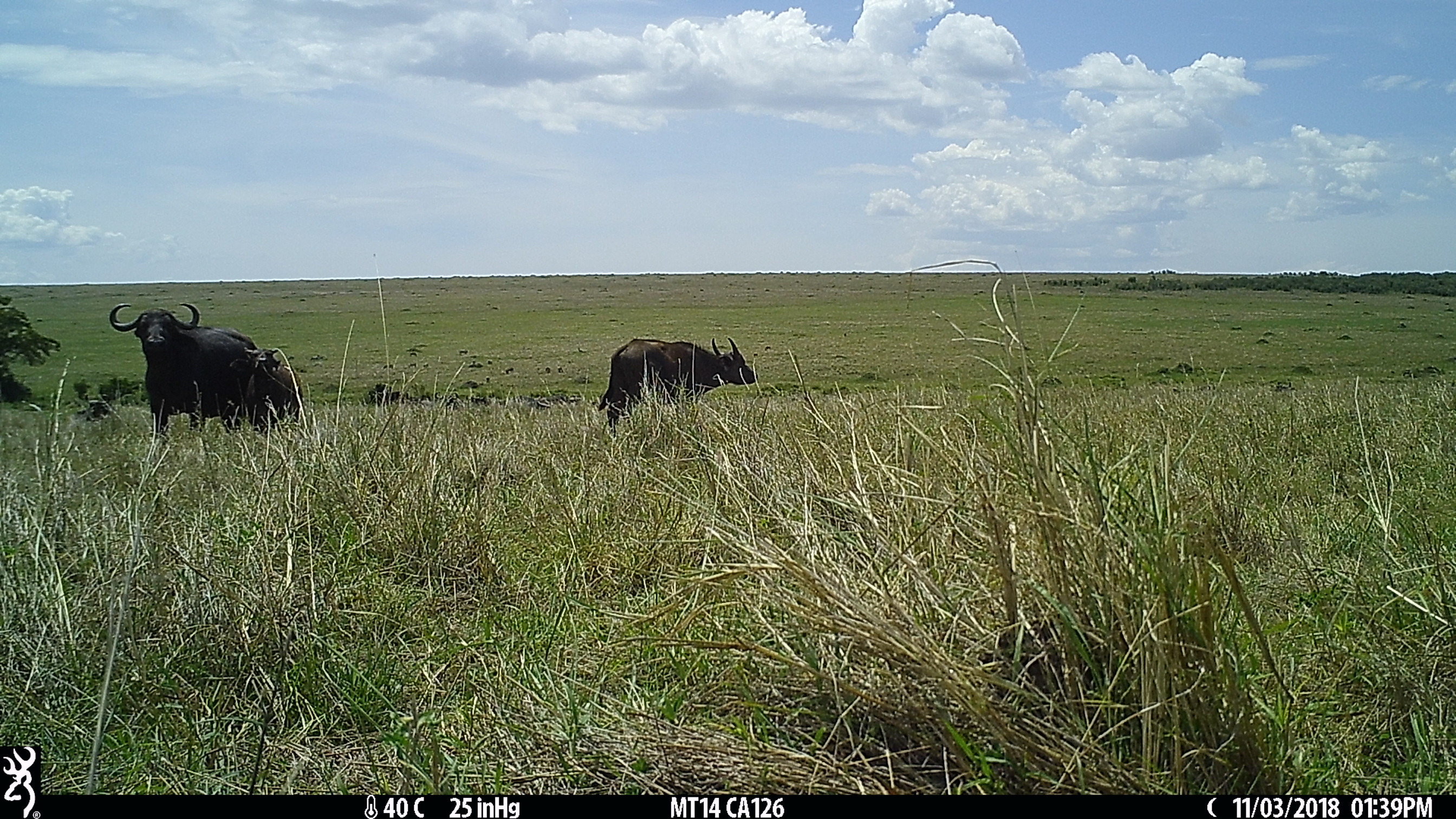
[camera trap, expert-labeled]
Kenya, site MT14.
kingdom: Animalia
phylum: Chordata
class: Mammalia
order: Artiodactyla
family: Bovidae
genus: Syncerus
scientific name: Syncerus caffer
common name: buffalo